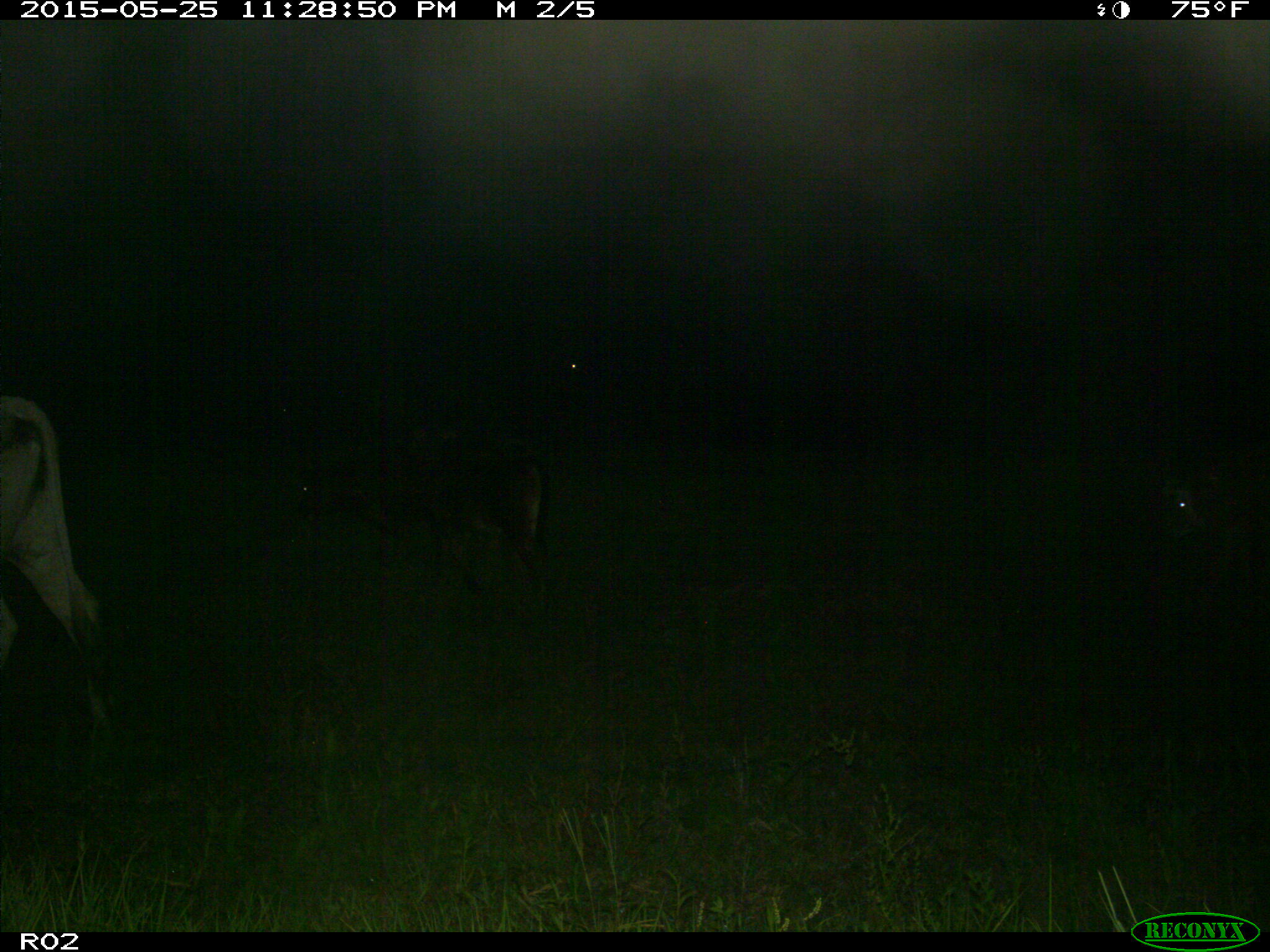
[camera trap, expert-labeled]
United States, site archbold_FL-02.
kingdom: Animalia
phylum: Chordata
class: Mammalia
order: Artiodactyla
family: Bovidae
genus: Bos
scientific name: Bos taurus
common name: domestic cow